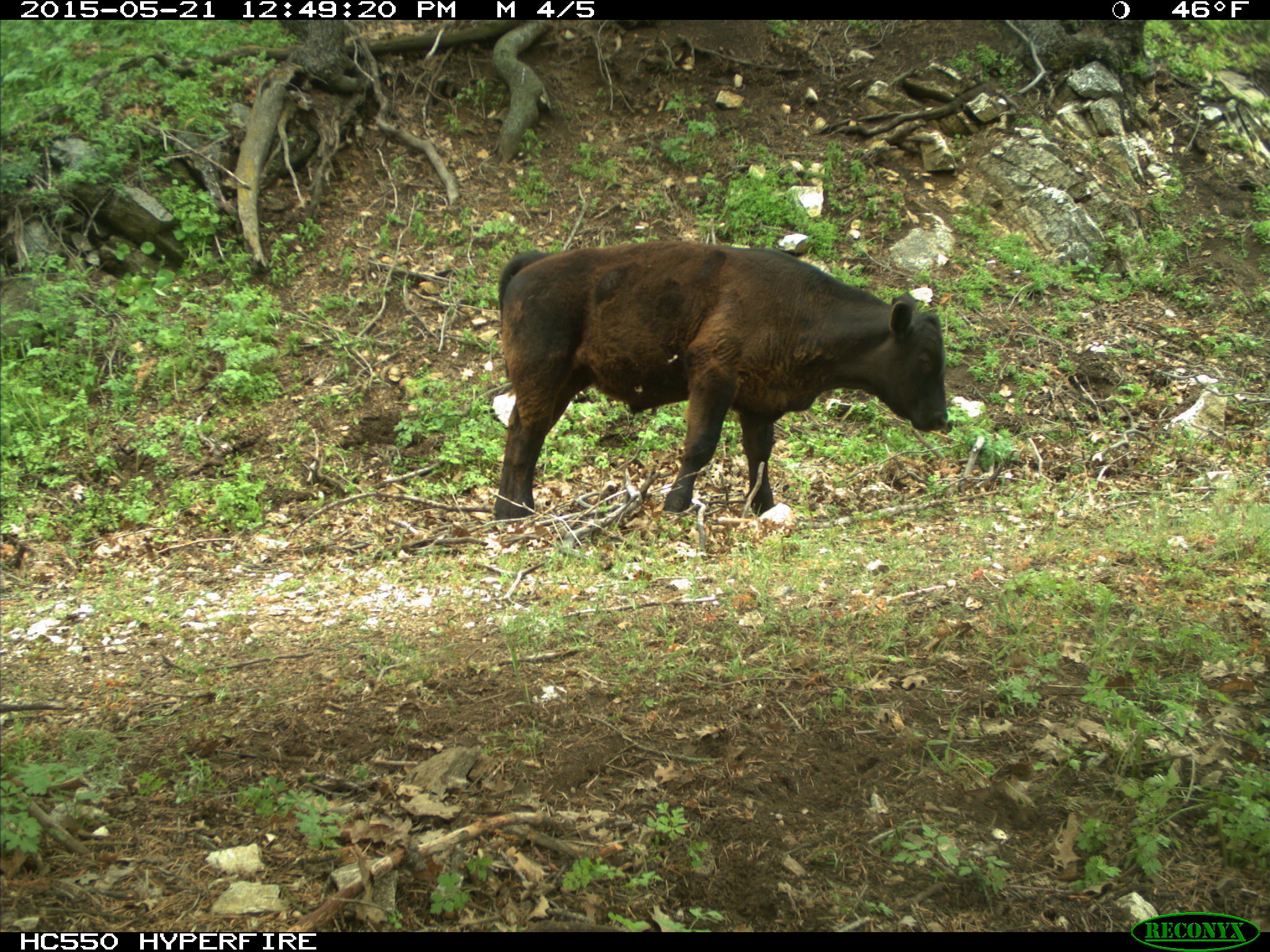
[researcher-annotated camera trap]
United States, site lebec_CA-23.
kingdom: Animalia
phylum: Chordata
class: Mammalia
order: Artiodactyla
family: Bovidae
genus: Bos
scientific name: Bos taurus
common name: domestic cow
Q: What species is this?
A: Bos taurus (domestic cow).